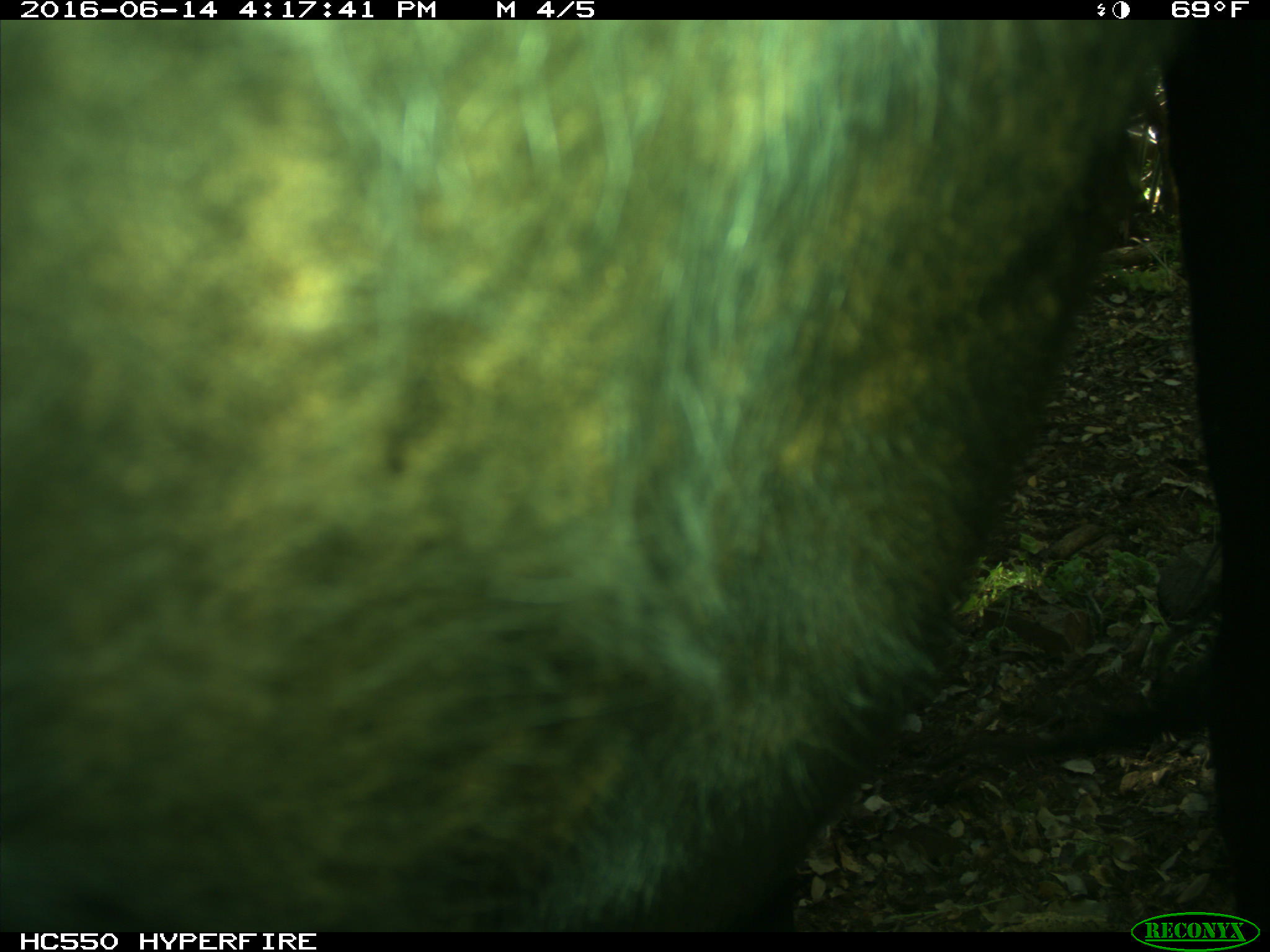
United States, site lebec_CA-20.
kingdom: Animalia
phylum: Chordata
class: Mammalia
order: Artiodactyla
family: Bovidae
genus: Bos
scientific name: Bos taurus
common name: domestic cow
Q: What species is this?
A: Bos taurus (domestic cow).